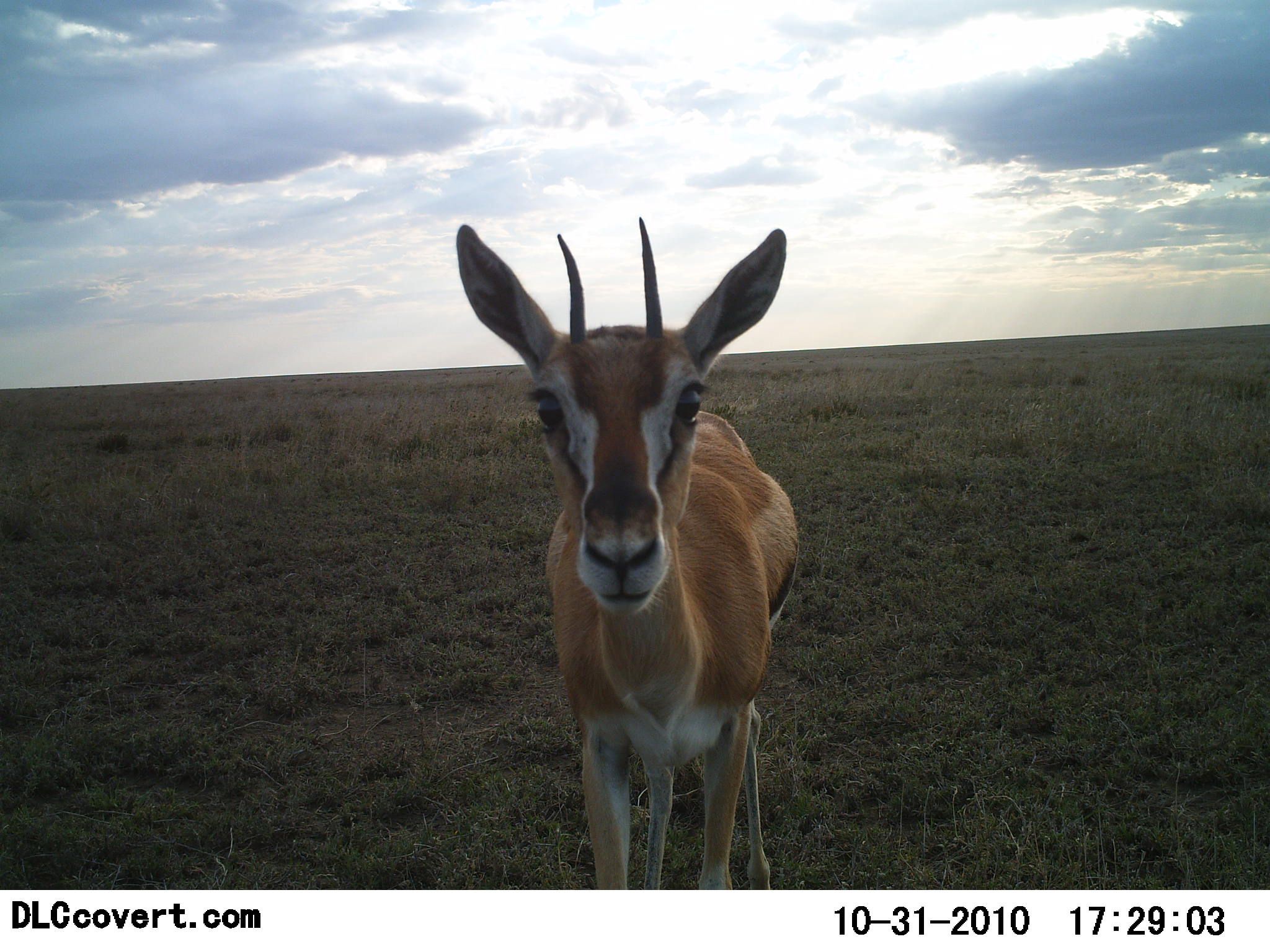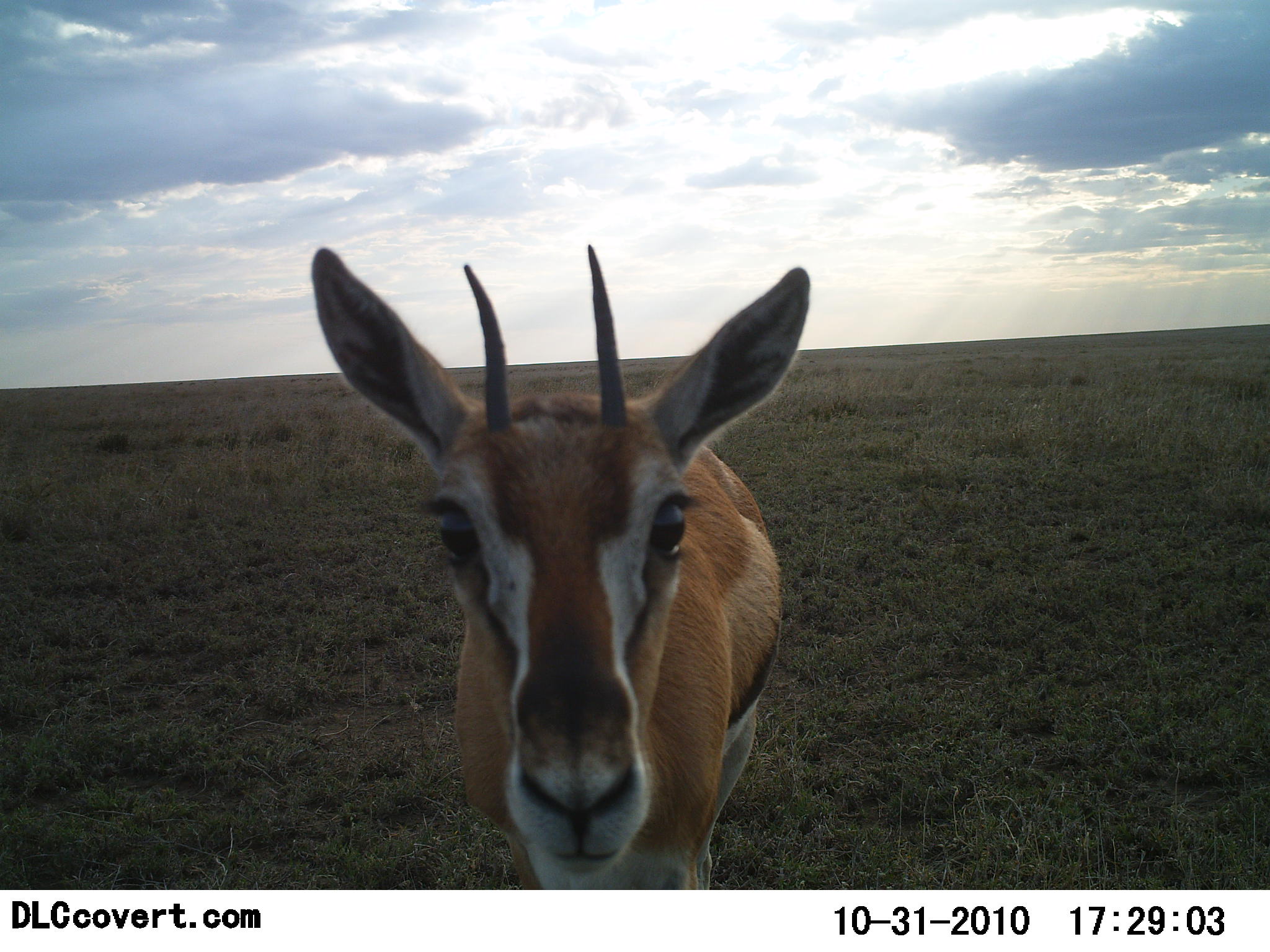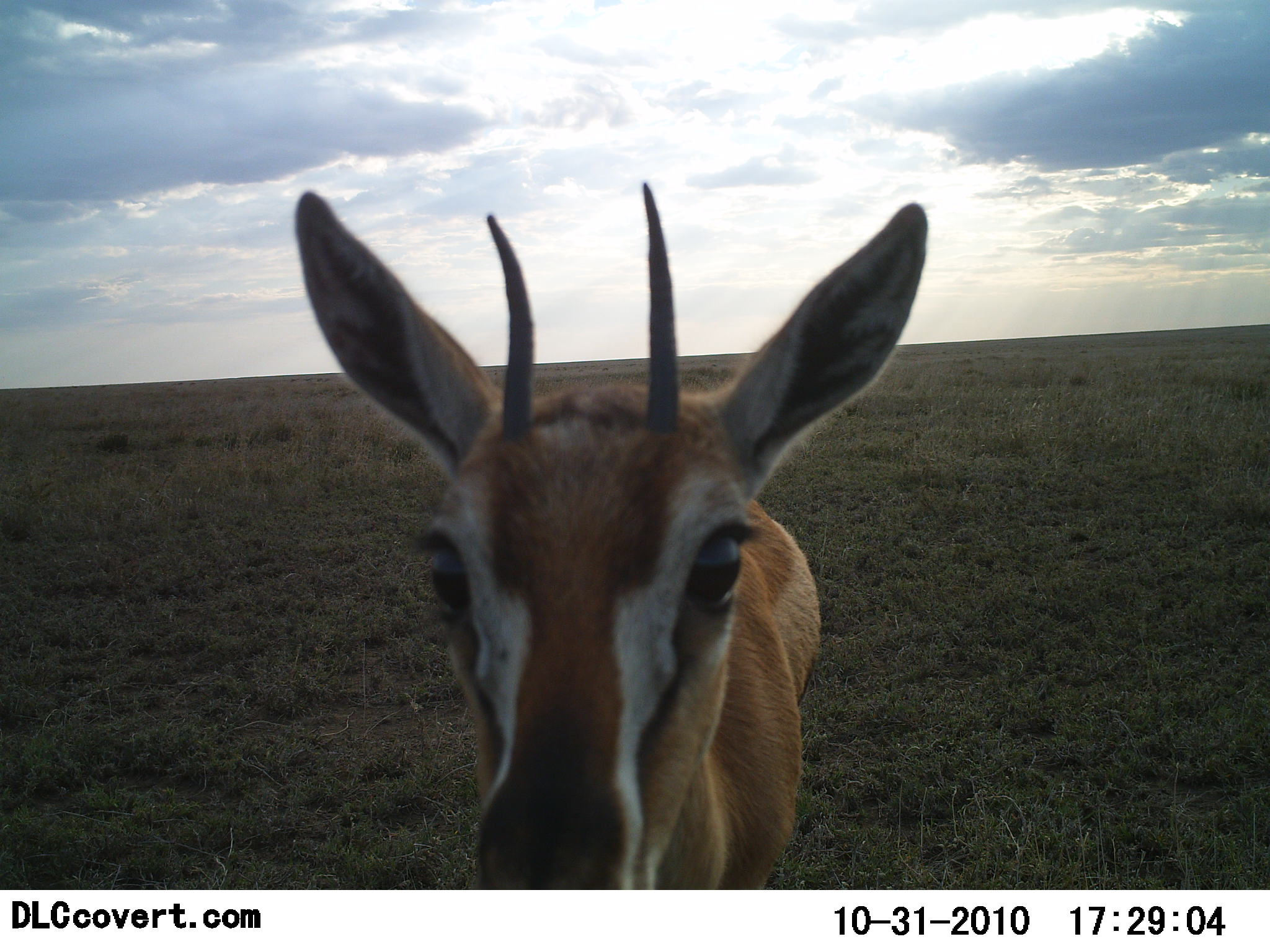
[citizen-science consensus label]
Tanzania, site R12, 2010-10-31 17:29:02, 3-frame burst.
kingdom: Animalia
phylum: Chordata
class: Mammalia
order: Artiodactyla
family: Bovidae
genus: Eudorcas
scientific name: Eudorcas thomsonii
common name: thomson's gazelle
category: gazellethomsons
Gazellethomsons (thomson's gazelle) (Eudorcas thomsonii), count 1. Behavior (volunteer vote fractions): standing 58%, resting 0%, moving 42%, interacting 16%. Young present (vote fraction): 0%. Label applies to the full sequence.